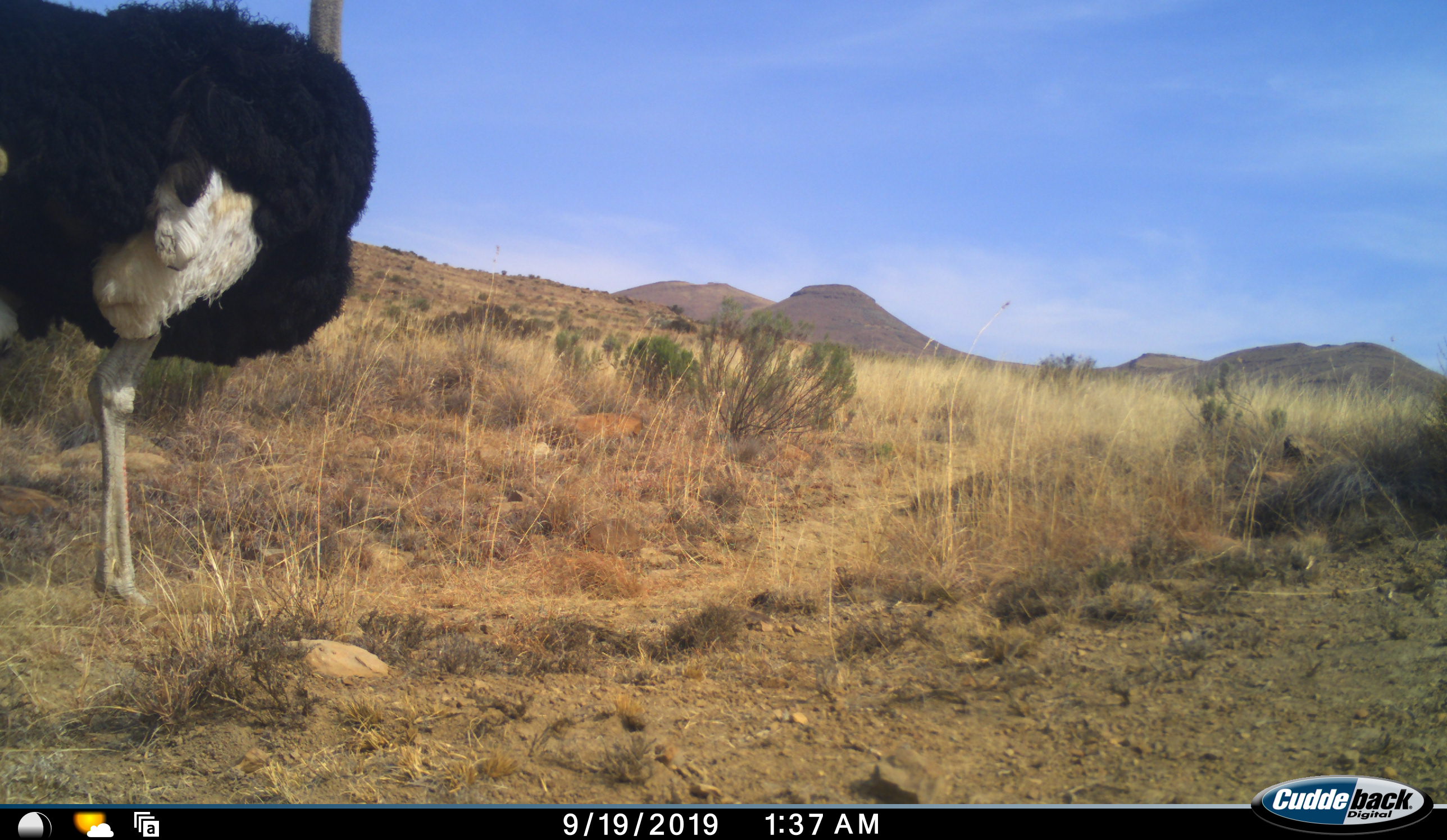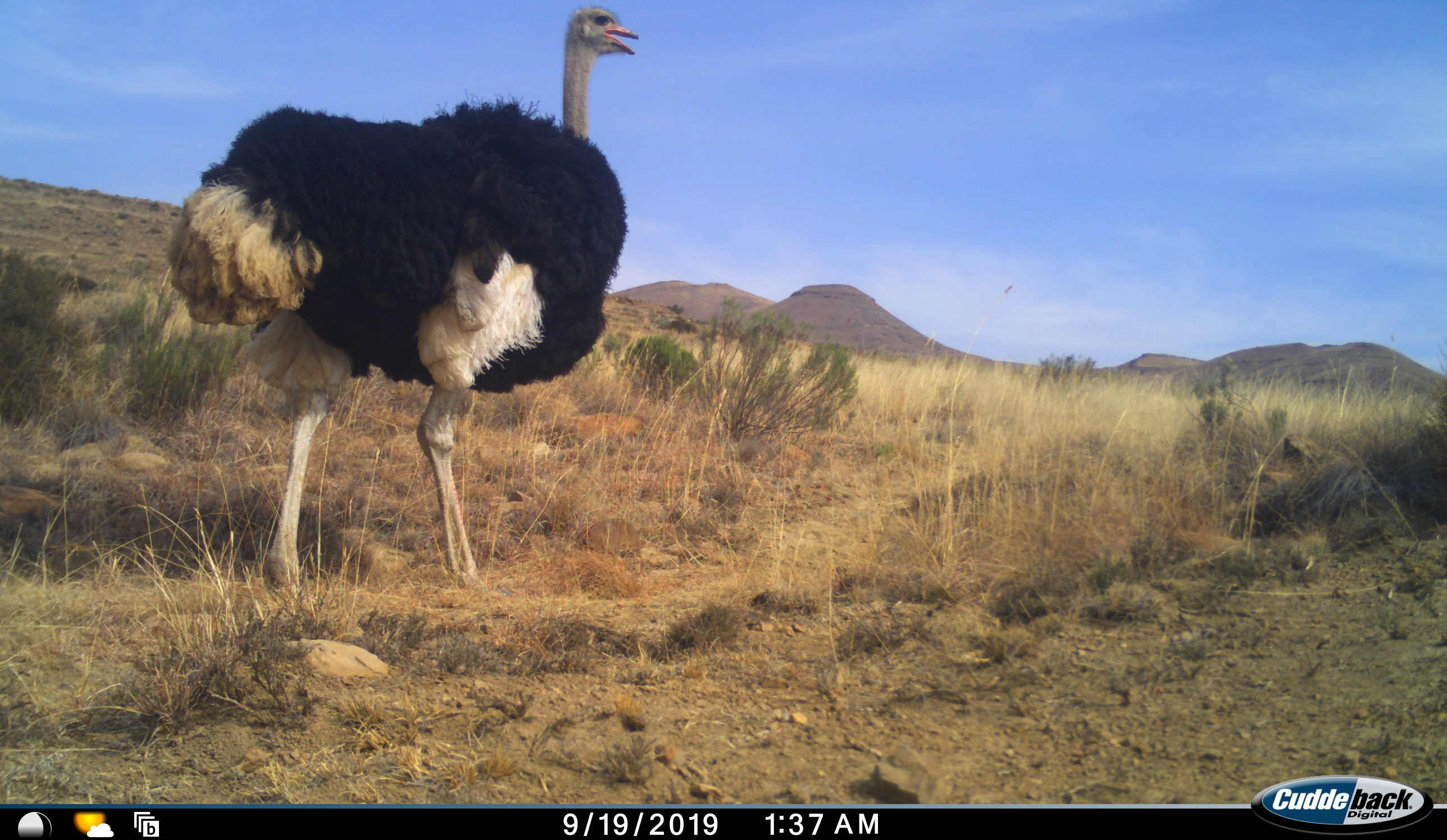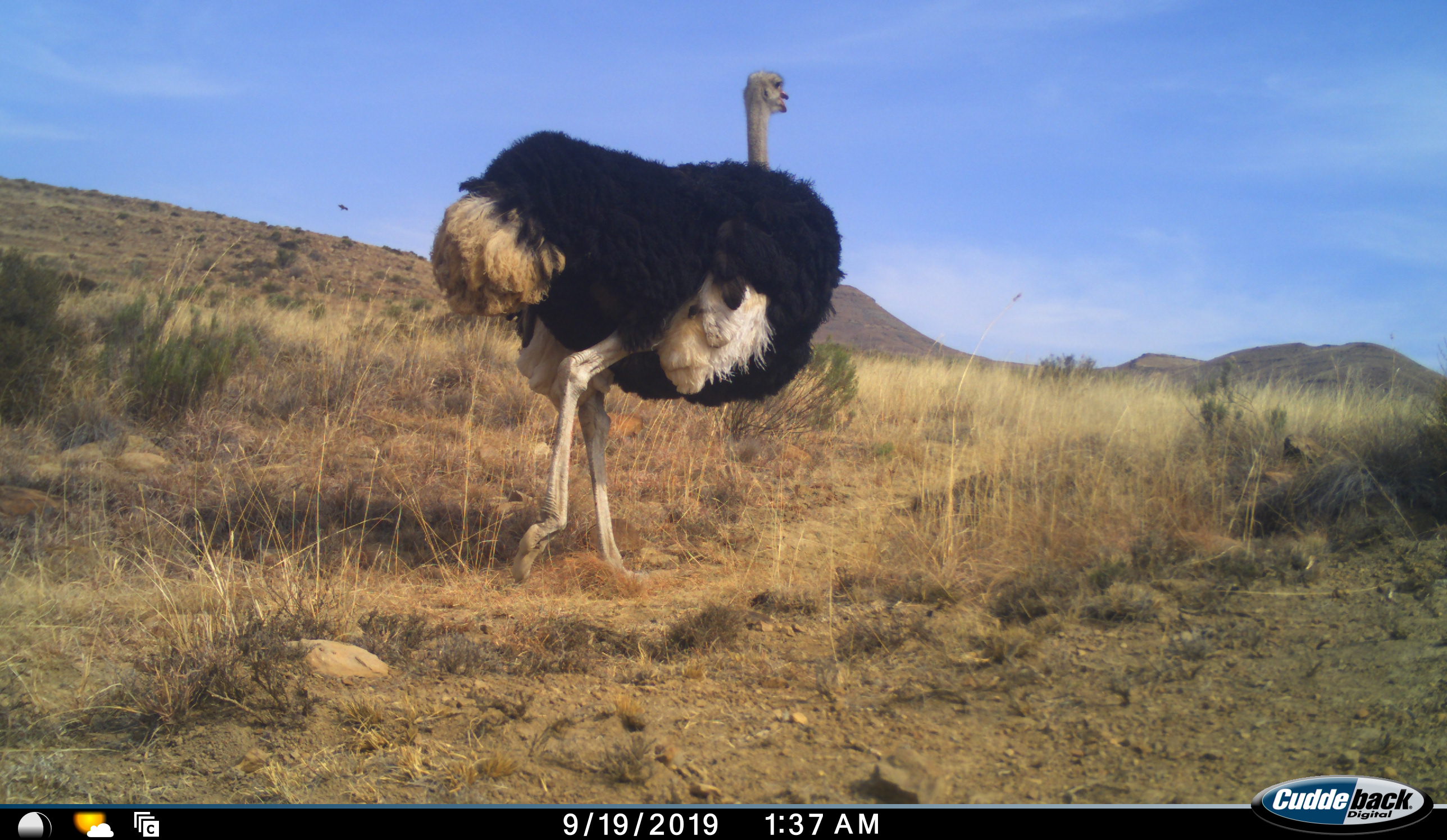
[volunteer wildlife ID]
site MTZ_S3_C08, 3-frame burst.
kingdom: Animalia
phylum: Chordata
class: Aves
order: Struthioniformes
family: Struthionidae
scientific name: Struthionidae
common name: ostrich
Ostrich (Struthionidae), count 1. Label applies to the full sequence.